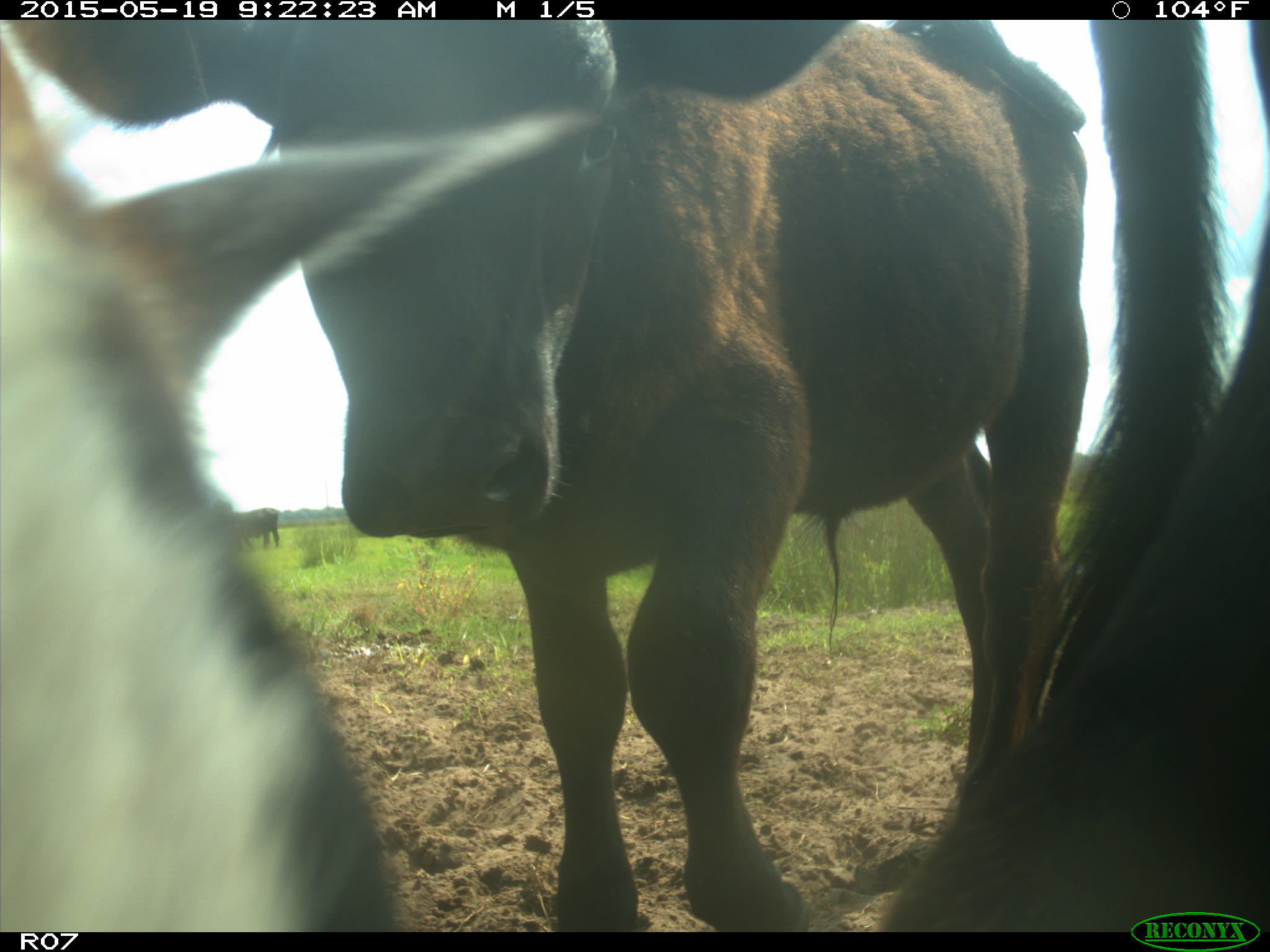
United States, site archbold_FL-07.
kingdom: Animalia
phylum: Chordata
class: Mammalia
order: Artiodactyla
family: Bovidae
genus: Bos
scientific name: Bos taurus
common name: domestic cow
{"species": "Bos taurus (domestic cow)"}